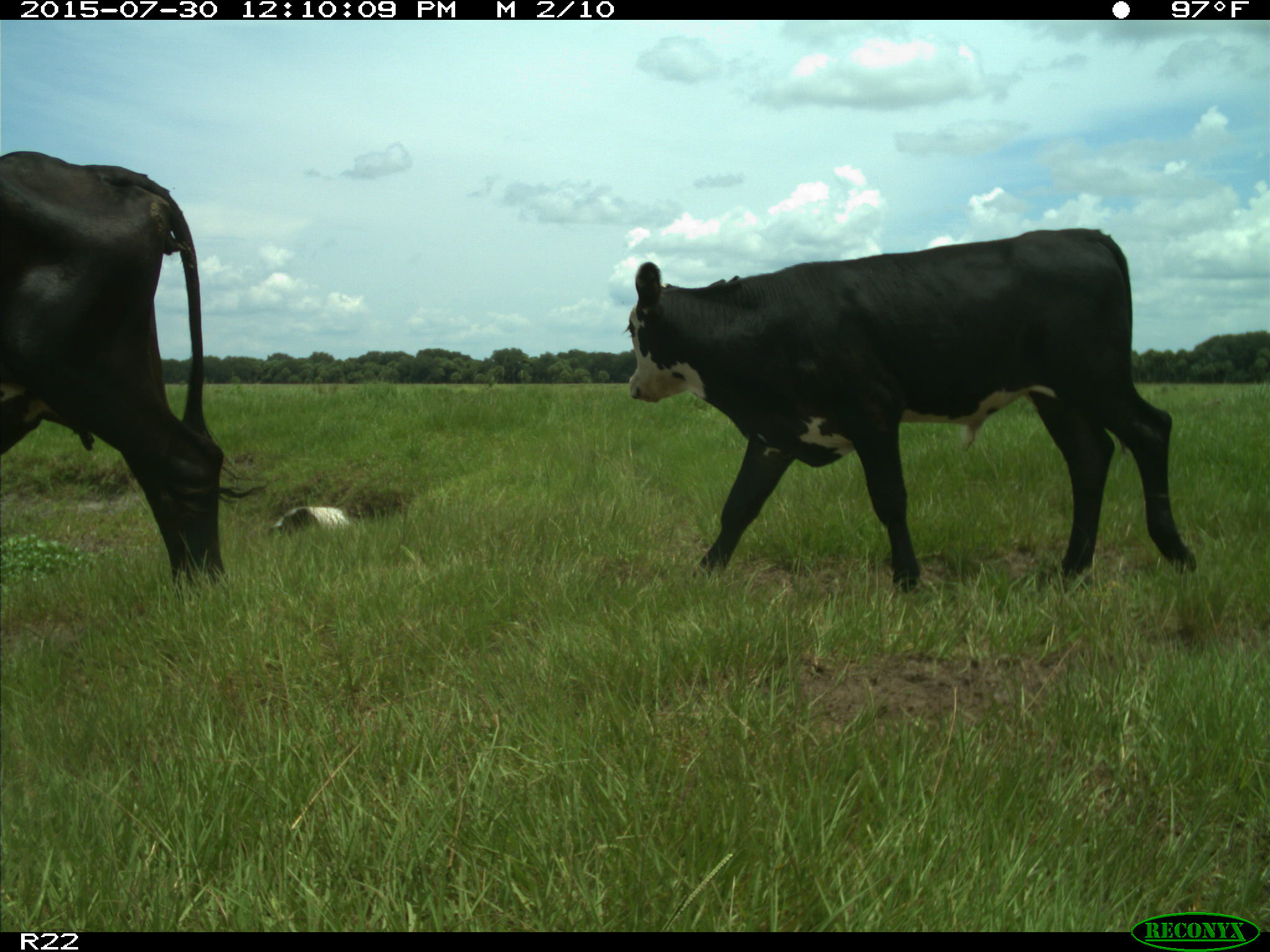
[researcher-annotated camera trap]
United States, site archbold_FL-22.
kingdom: Animalia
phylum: Chordata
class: Mammalia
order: Artiodactyla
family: Bovidae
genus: Bos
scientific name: Bos taurus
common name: domestic cow